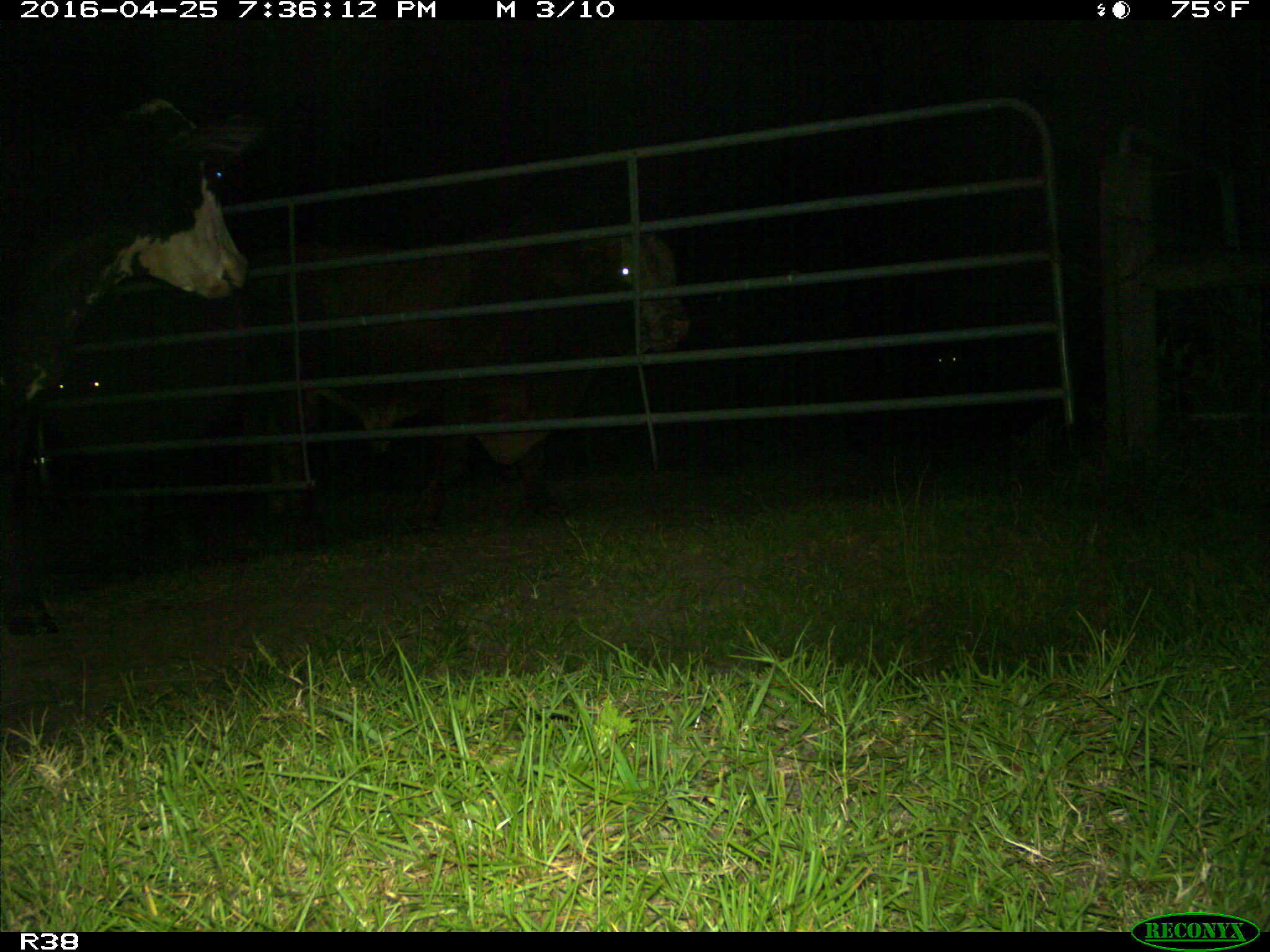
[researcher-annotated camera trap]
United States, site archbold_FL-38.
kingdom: Animalia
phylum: Chordata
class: Mammalia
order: Artiodactyla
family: Bovidae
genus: Bos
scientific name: Bos taurus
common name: domestic cow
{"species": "Bos taurus (domestic cow)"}